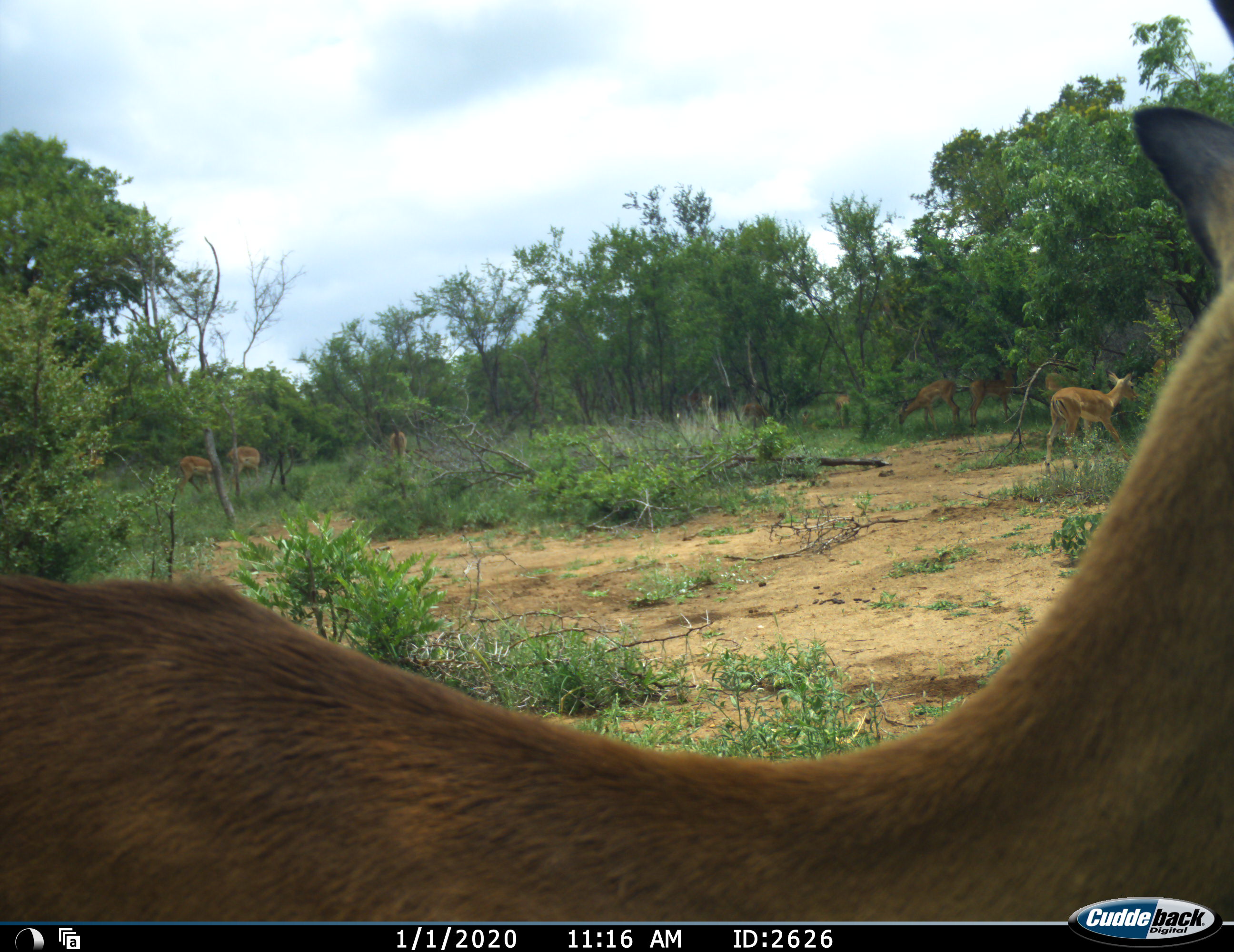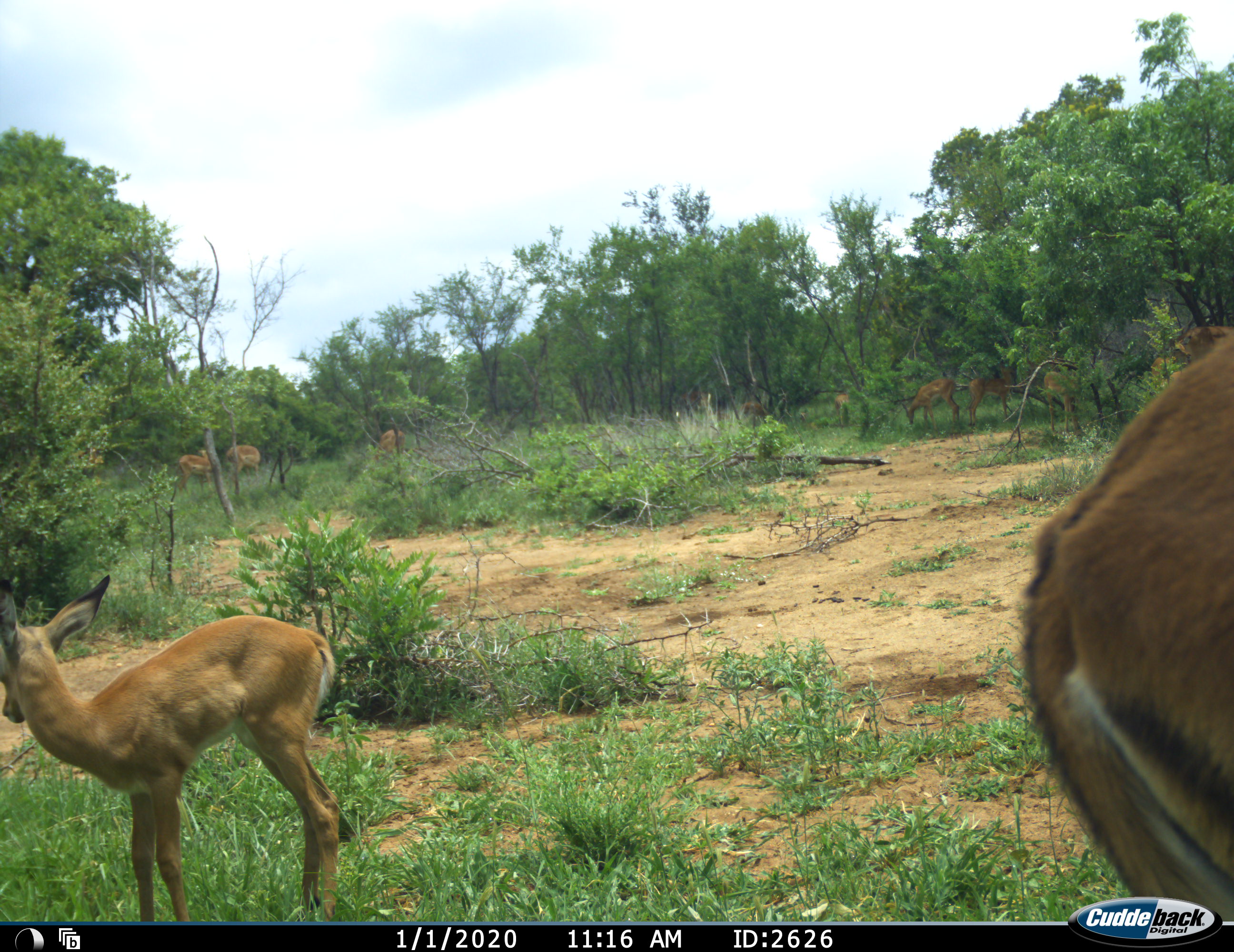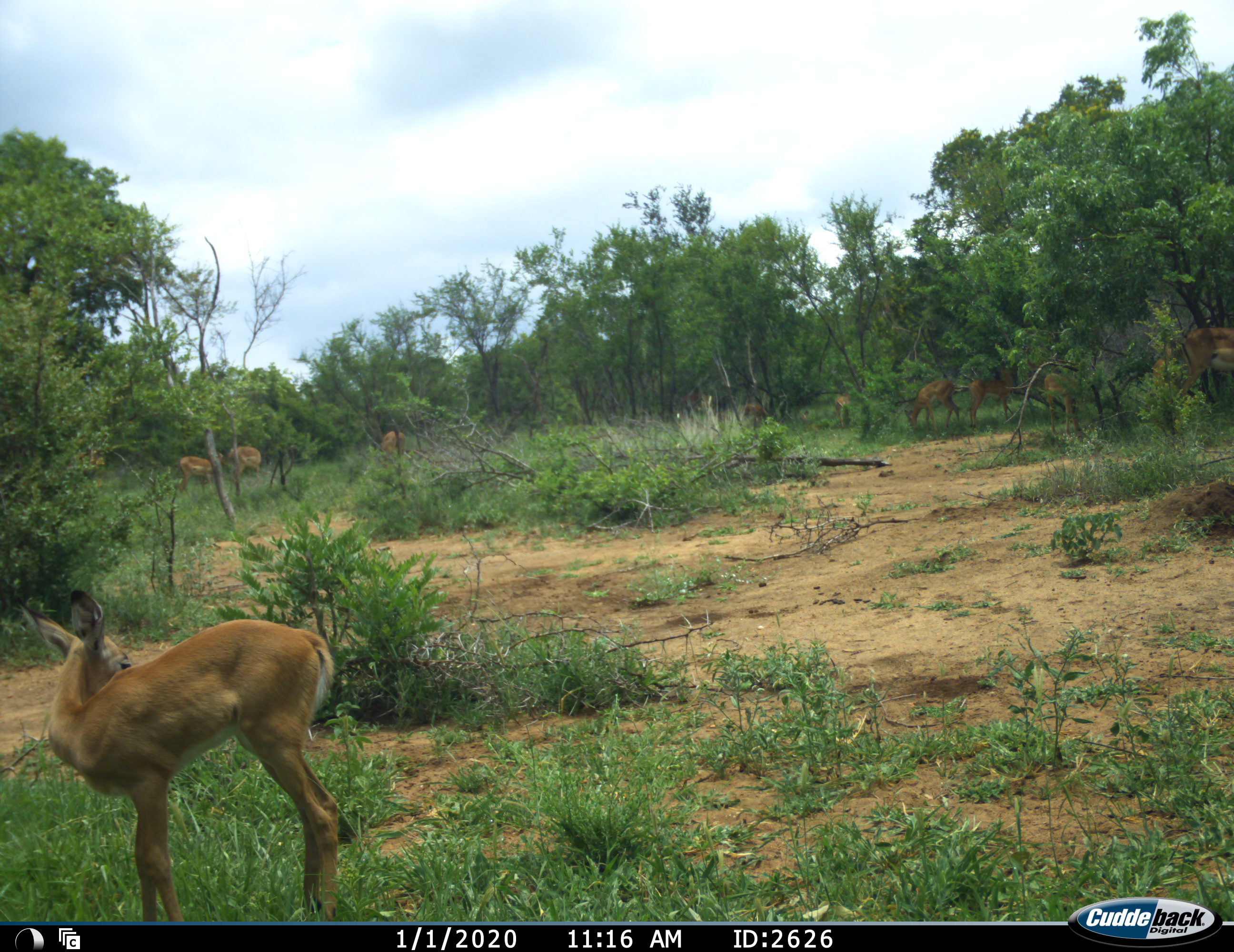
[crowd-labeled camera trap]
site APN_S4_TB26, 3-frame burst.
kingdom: Animalia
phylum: Chordata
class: Mammalia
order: Artiodactyla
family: Bovidae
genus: Aepyceros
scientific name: Aepyceros melampus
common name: impala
Impala (Aepyceros melampus), count 10. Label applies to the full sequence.